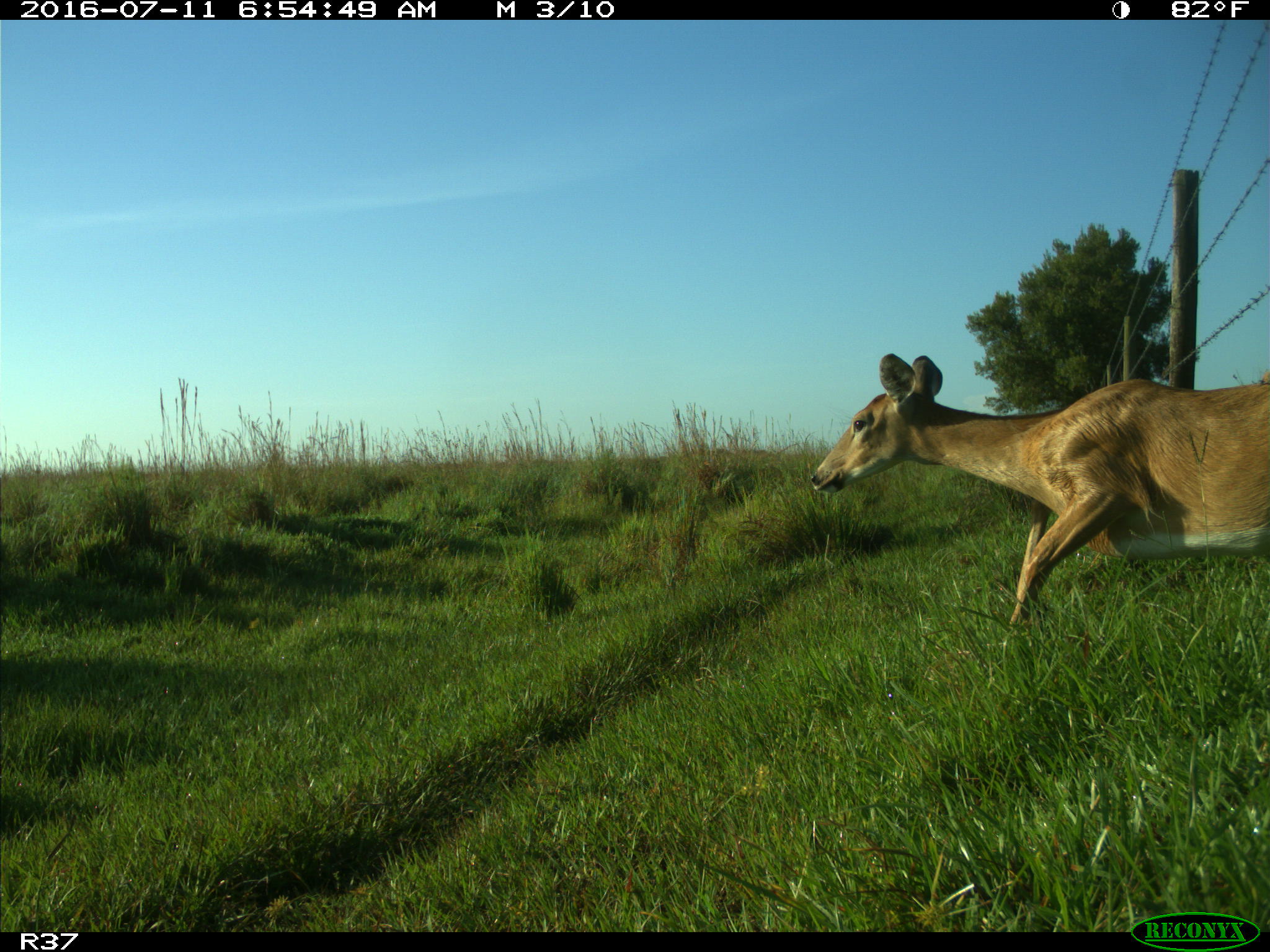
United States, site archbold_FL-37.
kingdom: Animalia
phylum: Chordata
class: Mammalia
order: Artiodactyla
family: Cervidae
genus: Odocoileus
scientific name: Odocoileus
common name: deer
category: unidentified deer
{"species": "unidentified deer (deer) (Odocoileus)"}